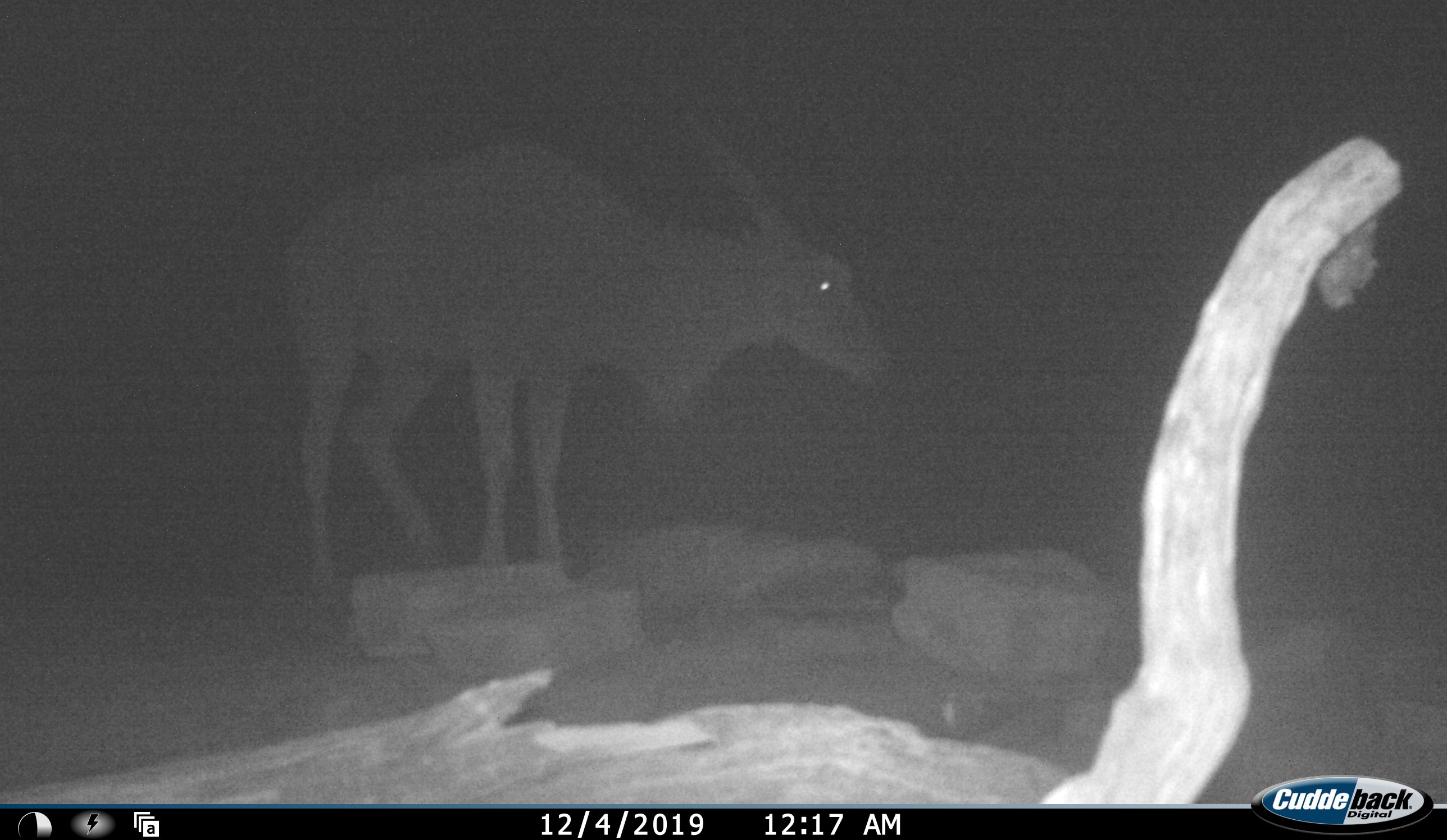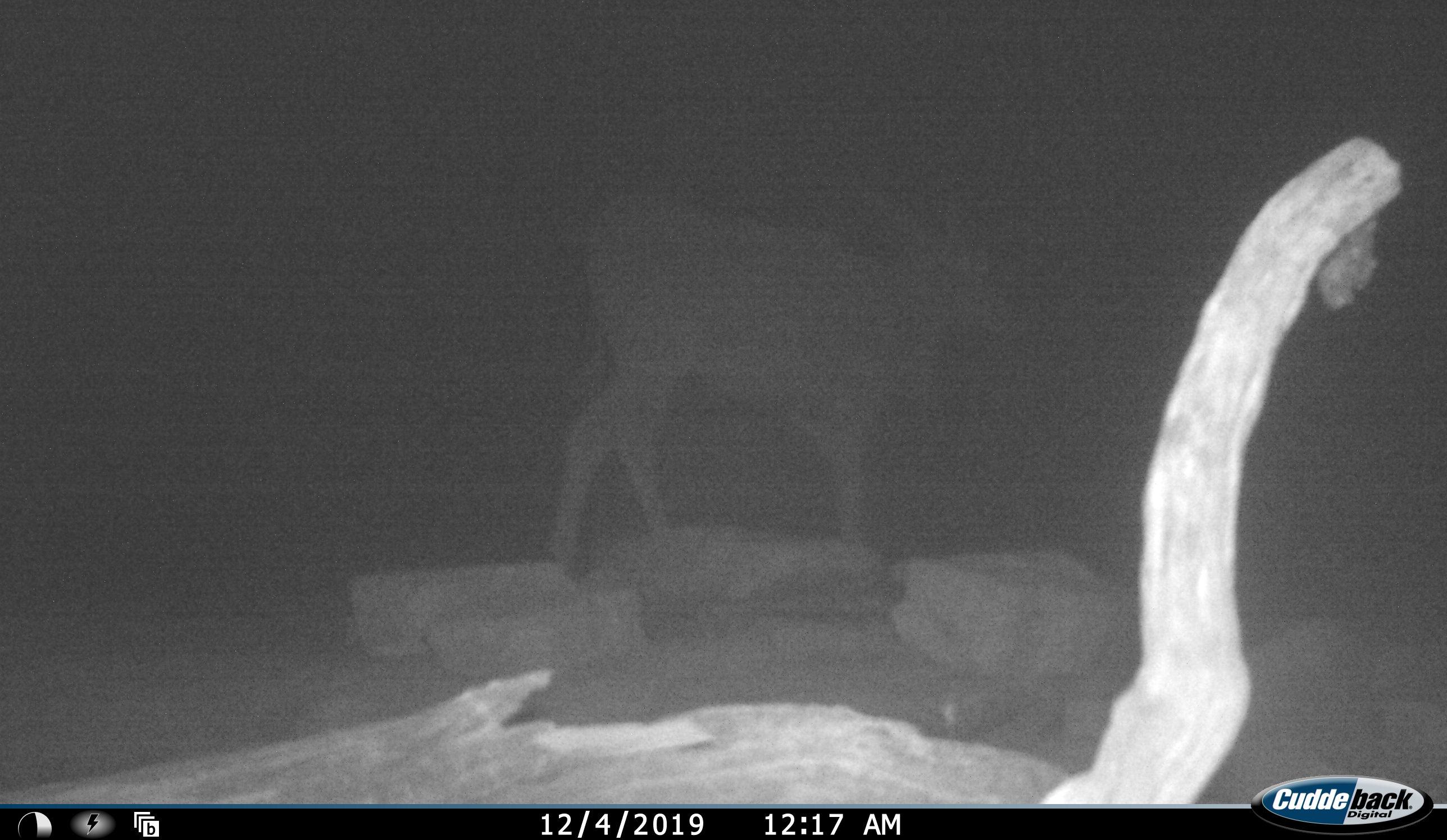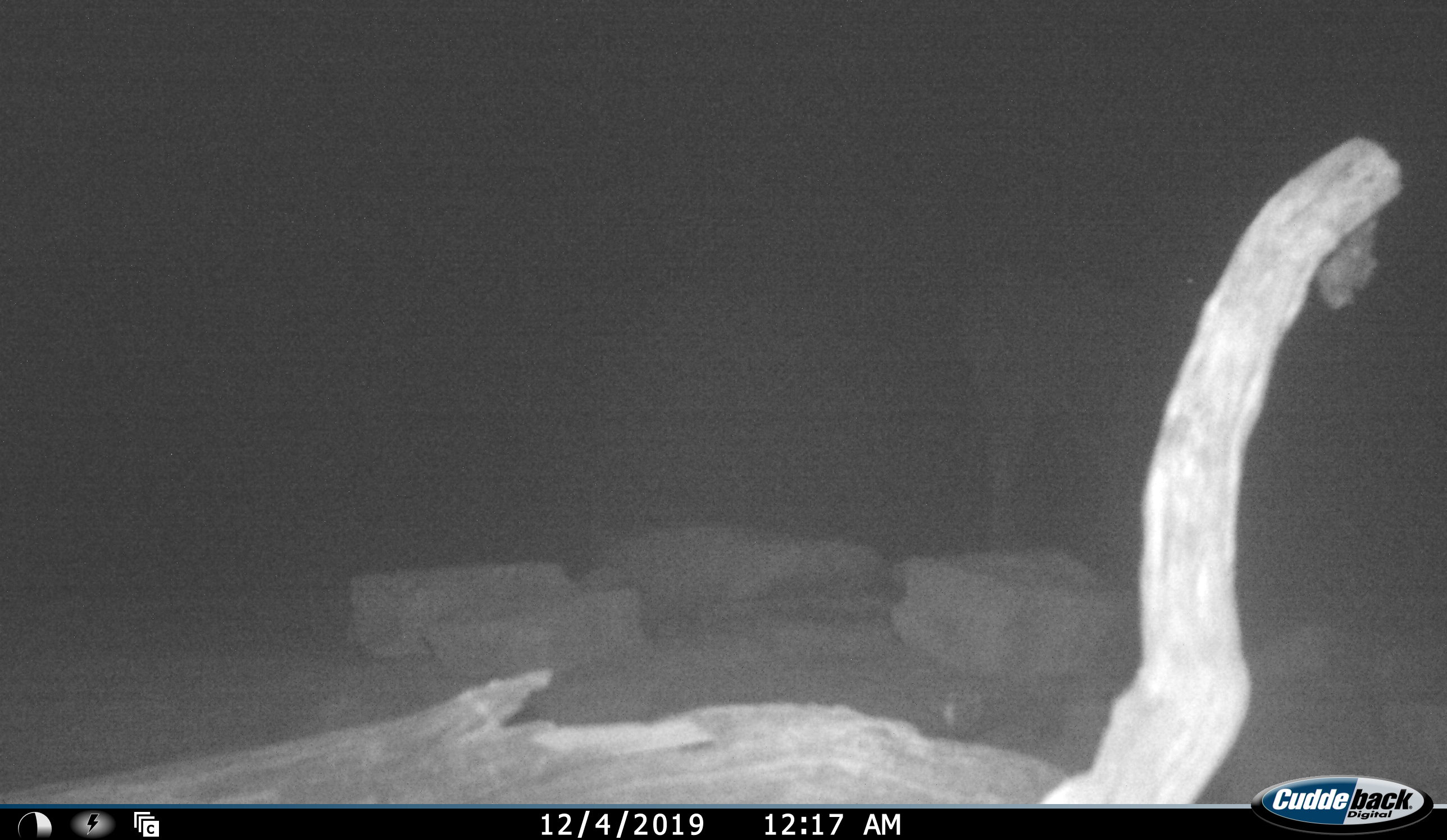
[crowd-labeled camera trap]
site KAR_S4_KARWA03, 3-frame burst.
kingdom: Animalia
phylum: Chordata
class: Mammalia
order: Artiodactyla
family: Bovidae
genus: Tragelaphus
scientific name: Tragelaphus oryx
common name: eland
Eland (Tragelaphus oryx), count 1. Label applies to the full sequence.